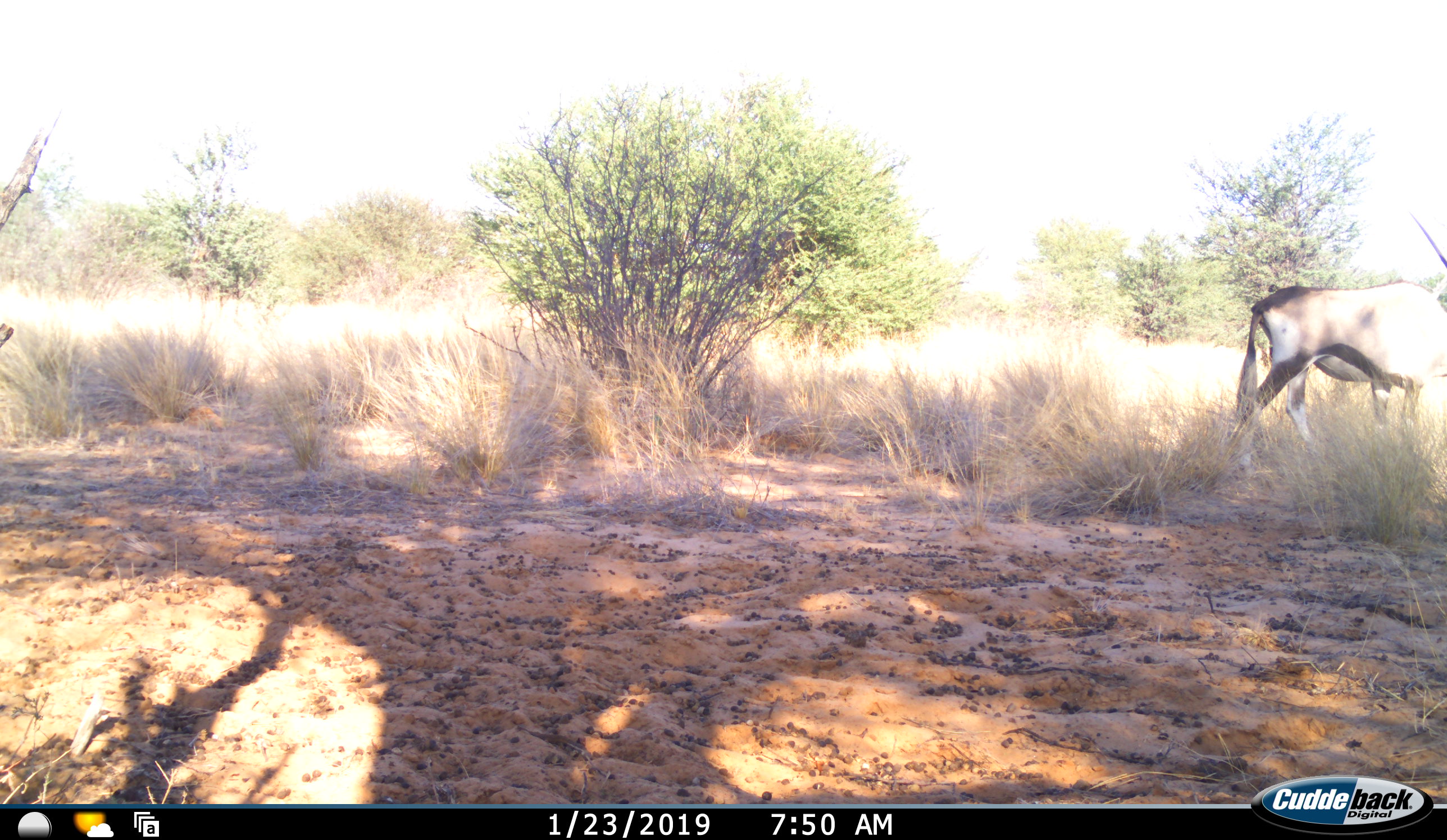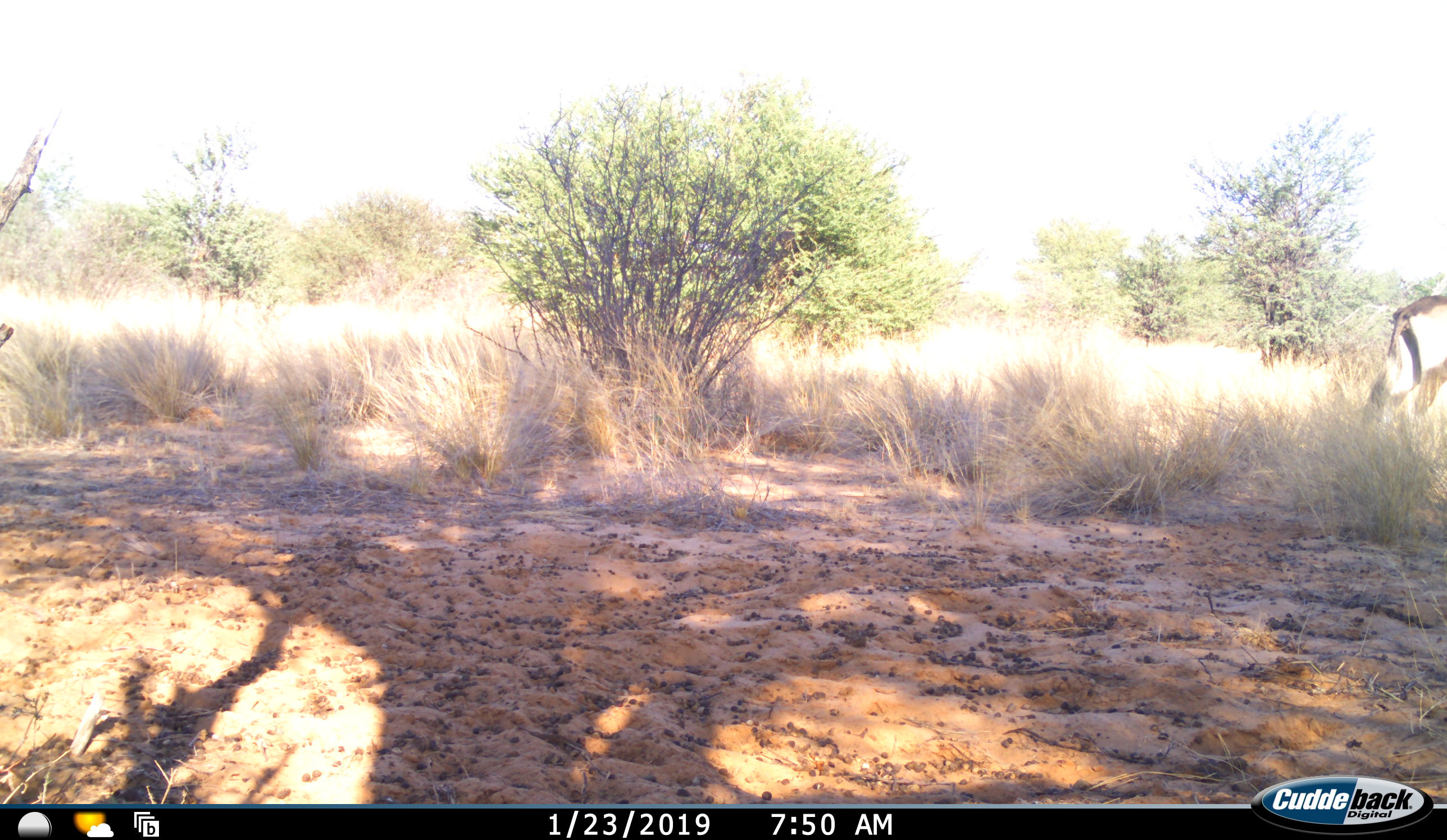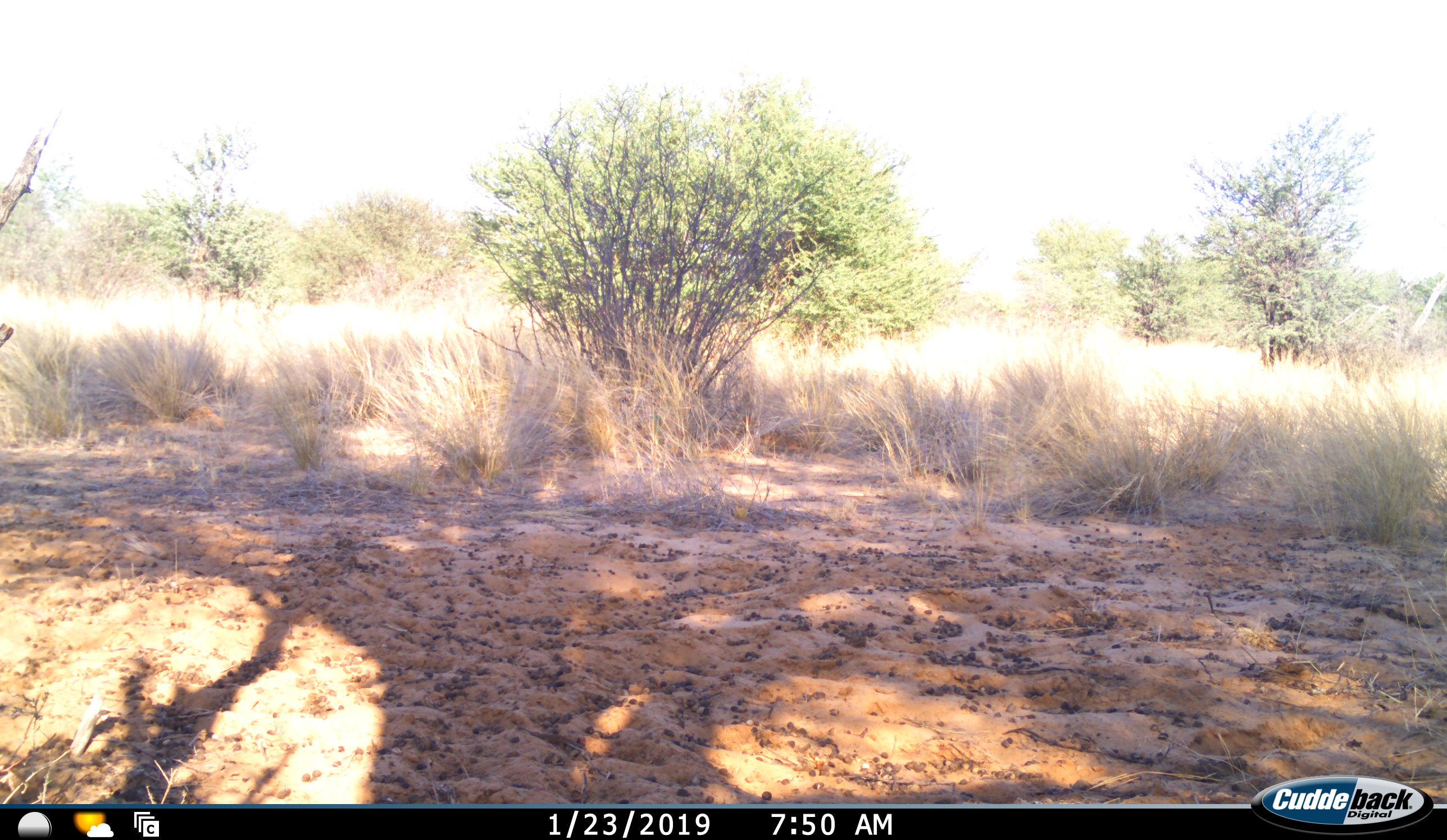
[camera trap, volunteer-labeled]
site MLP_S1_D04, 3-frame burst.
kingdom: Animalia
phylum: Chordata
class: Mammalia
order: Artiodactyla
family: Bovidae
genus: Oryx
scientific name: Oryx gazella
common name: gemsbok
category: oryx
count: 1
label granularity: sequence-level